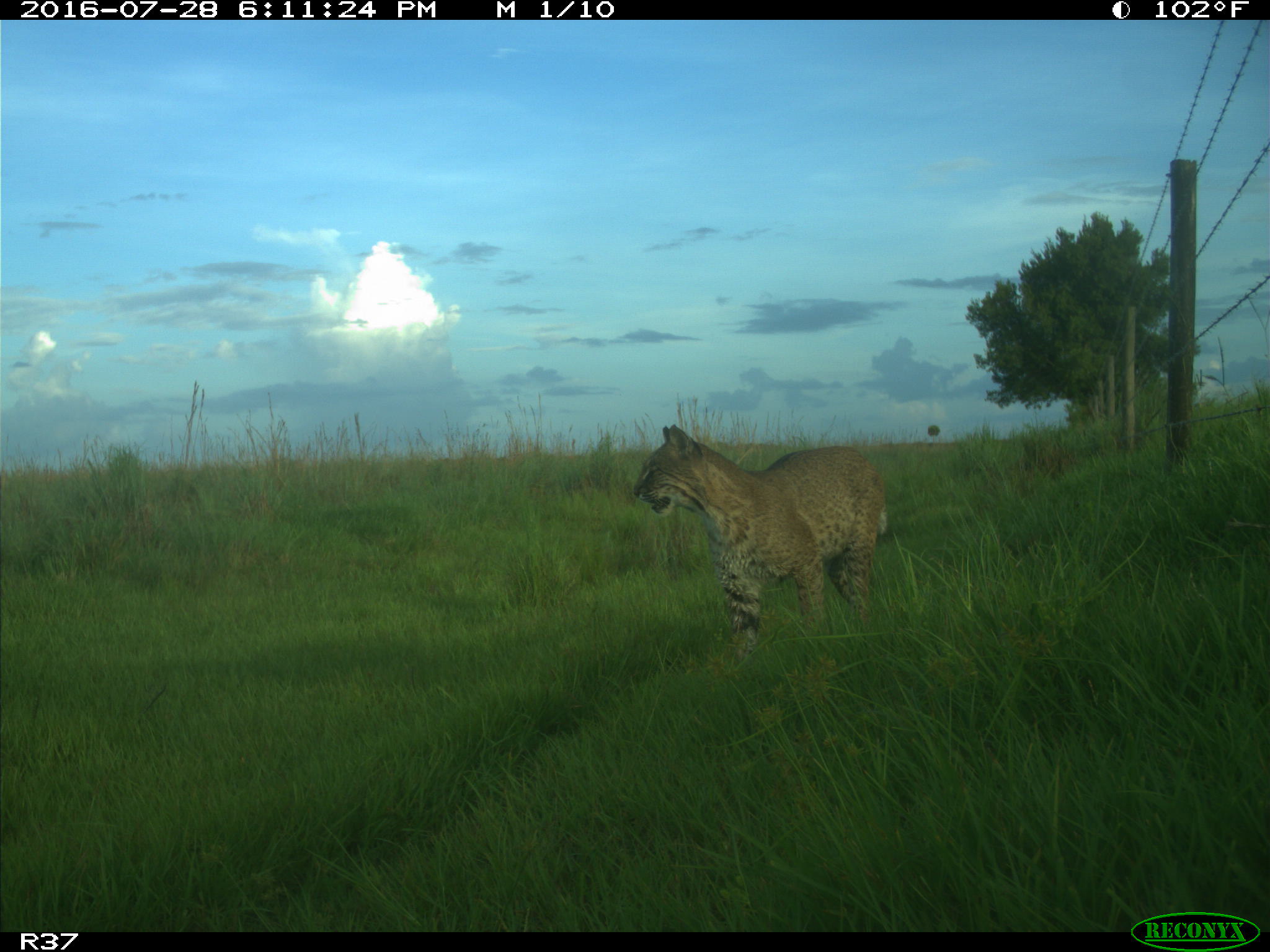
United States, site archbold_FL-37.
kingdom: Animalia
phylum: Chordata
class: Mammalia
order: Carnivora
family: Felidae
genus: Lynx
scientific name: Lynx rufus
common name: bobcat